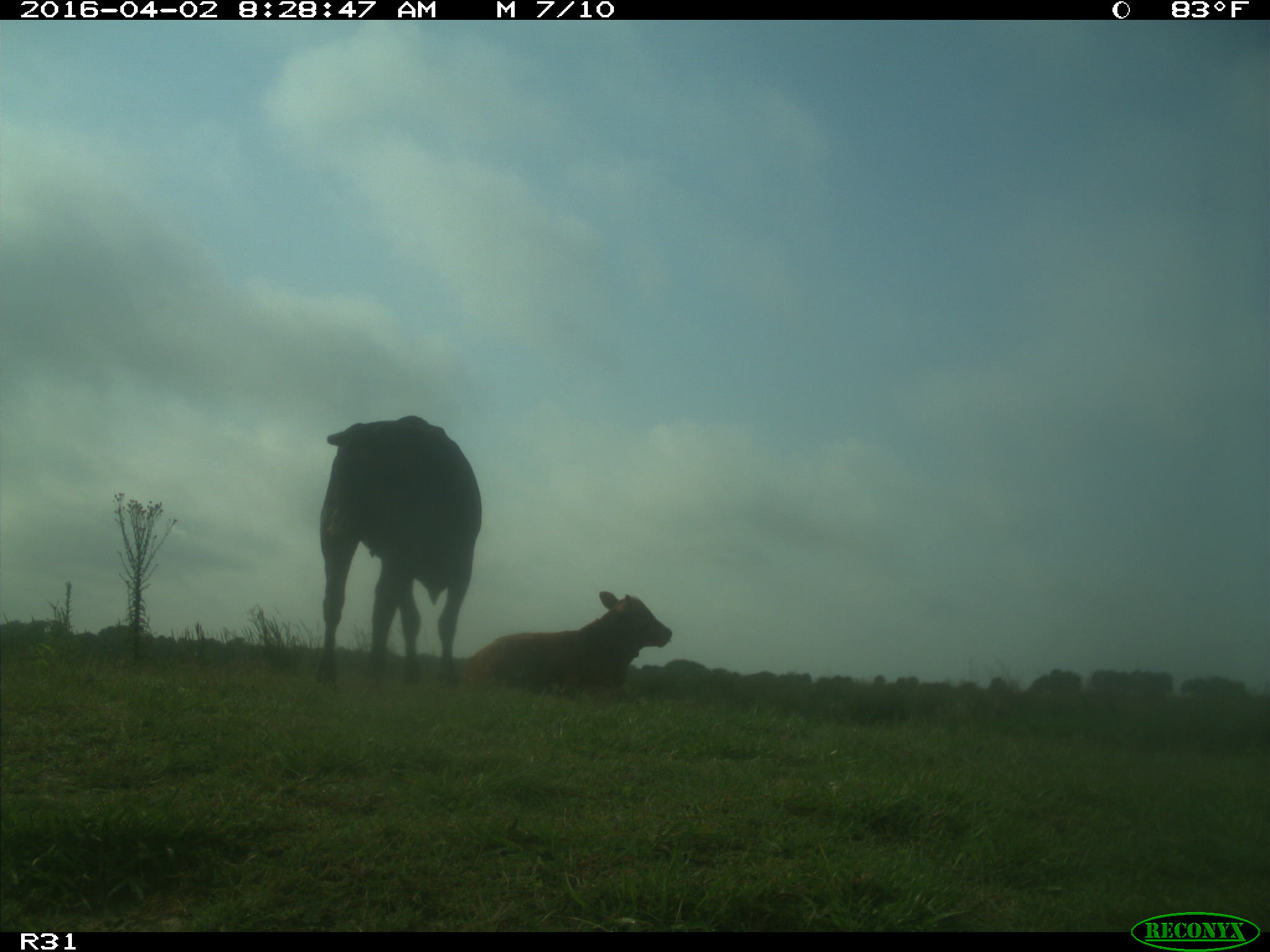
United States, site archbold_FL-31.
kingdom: Animalia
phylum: Chordata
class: Mammalia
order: Artiodactyla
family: Bovidae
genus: Bos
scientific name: Bos taurus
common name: domestic cow